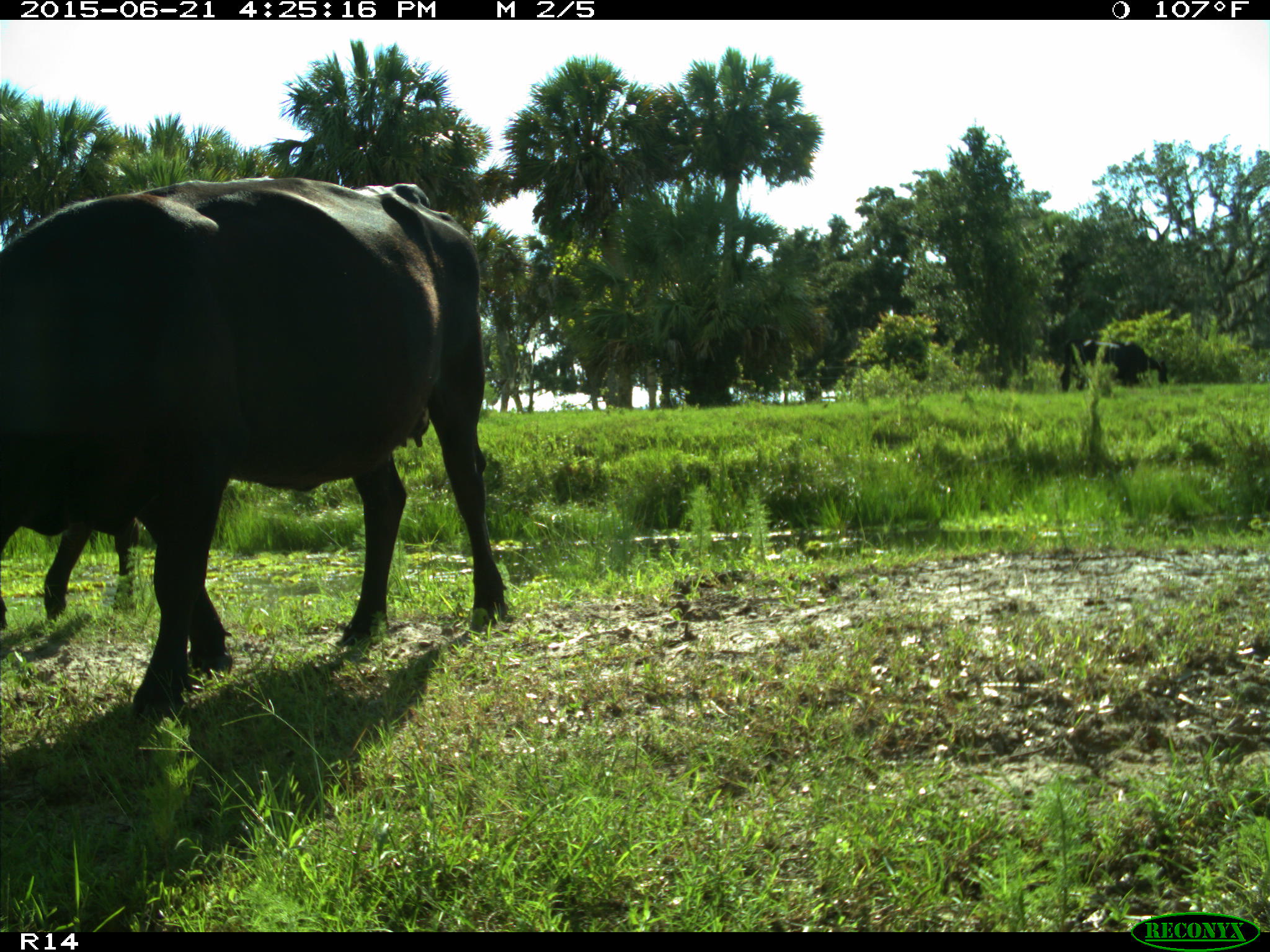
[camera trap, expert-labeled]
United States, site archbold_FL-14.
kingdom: Animalia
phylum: Chordata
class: Mammalia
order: Artiodactyla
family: Bovidae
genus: Bos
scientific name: Bos taurus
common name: domestic cow